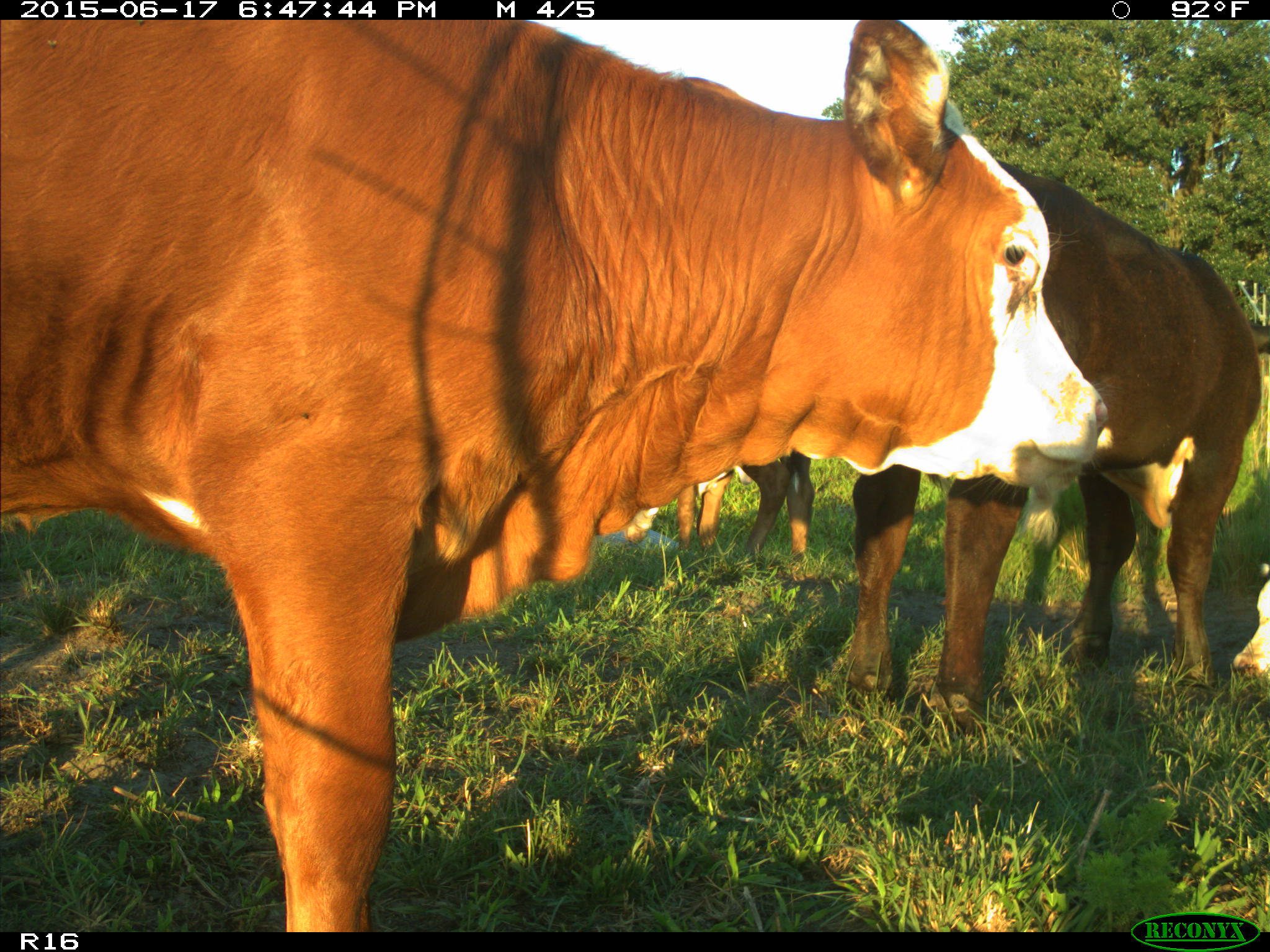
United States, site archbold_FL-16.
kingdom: Animalia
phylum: Chordata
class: Mammalia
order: Artiodactyla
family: Bovidae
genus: Bos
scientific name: Bos taurus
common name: domestic cow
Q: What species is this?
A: Bos taurus (domestic cow).